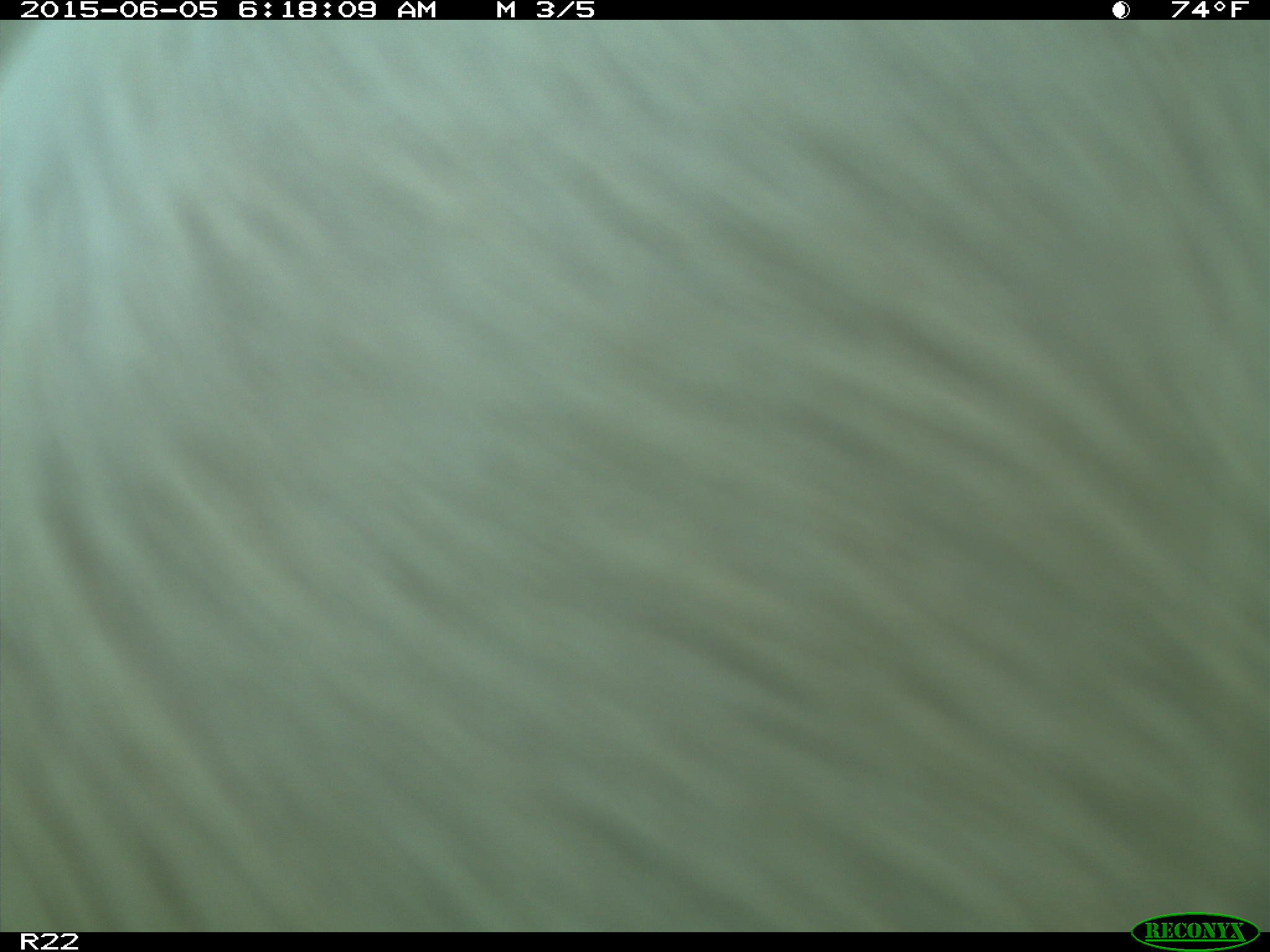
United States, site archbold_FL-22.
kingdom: Animalia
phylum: Chordata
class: Mammalia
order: Artiodactyla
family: Bovidae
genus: Bos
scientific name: Bos taurus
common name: domestic cow